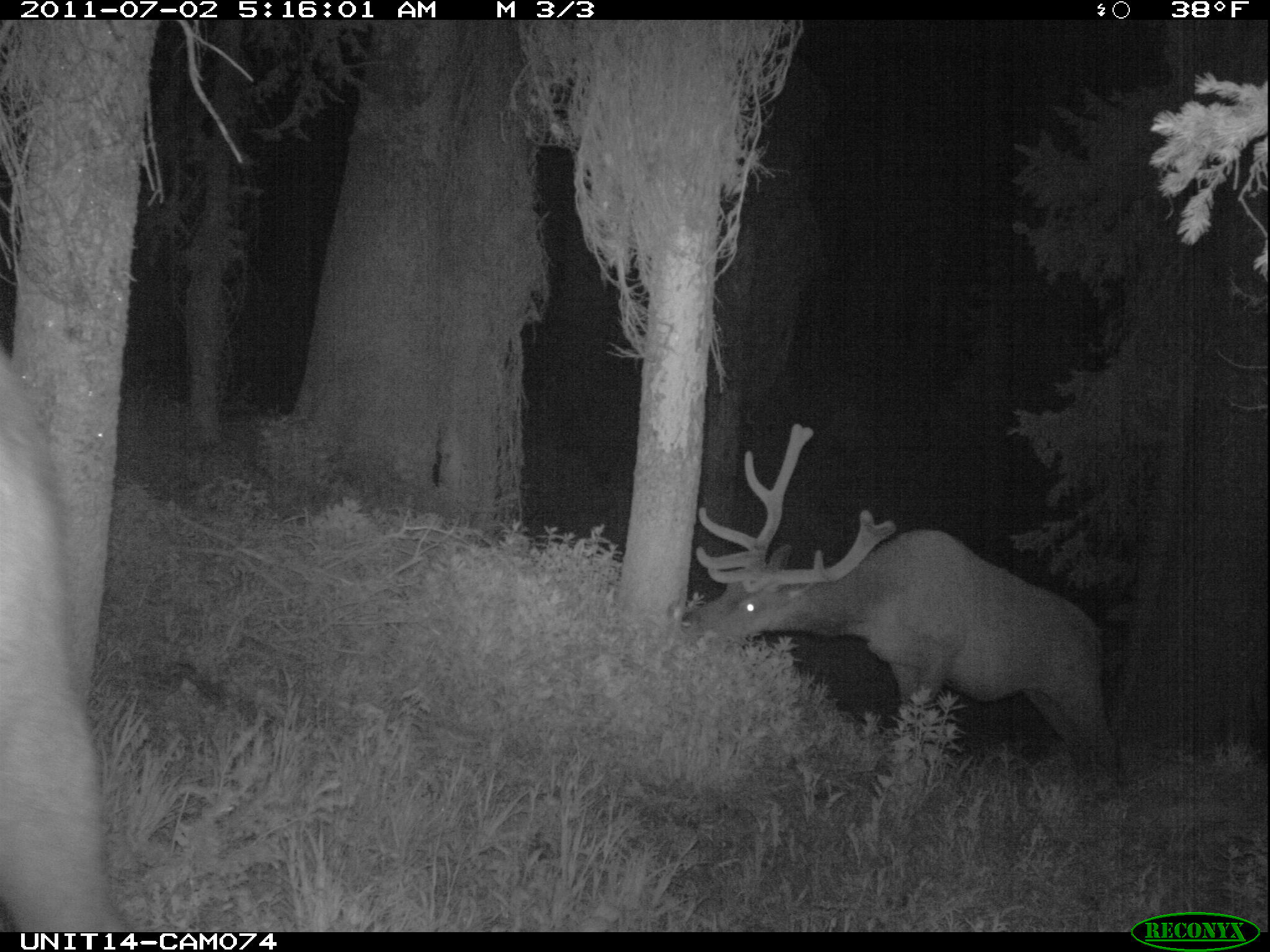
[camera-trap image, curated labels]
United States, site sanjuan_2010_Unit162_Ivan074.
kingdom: Animalia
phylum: Chordata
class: Mammalia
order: Artiodactyla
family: Cervidae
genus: Cervus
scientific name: Cervus elaphus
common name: red deer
Cervus elaphus (red deer).